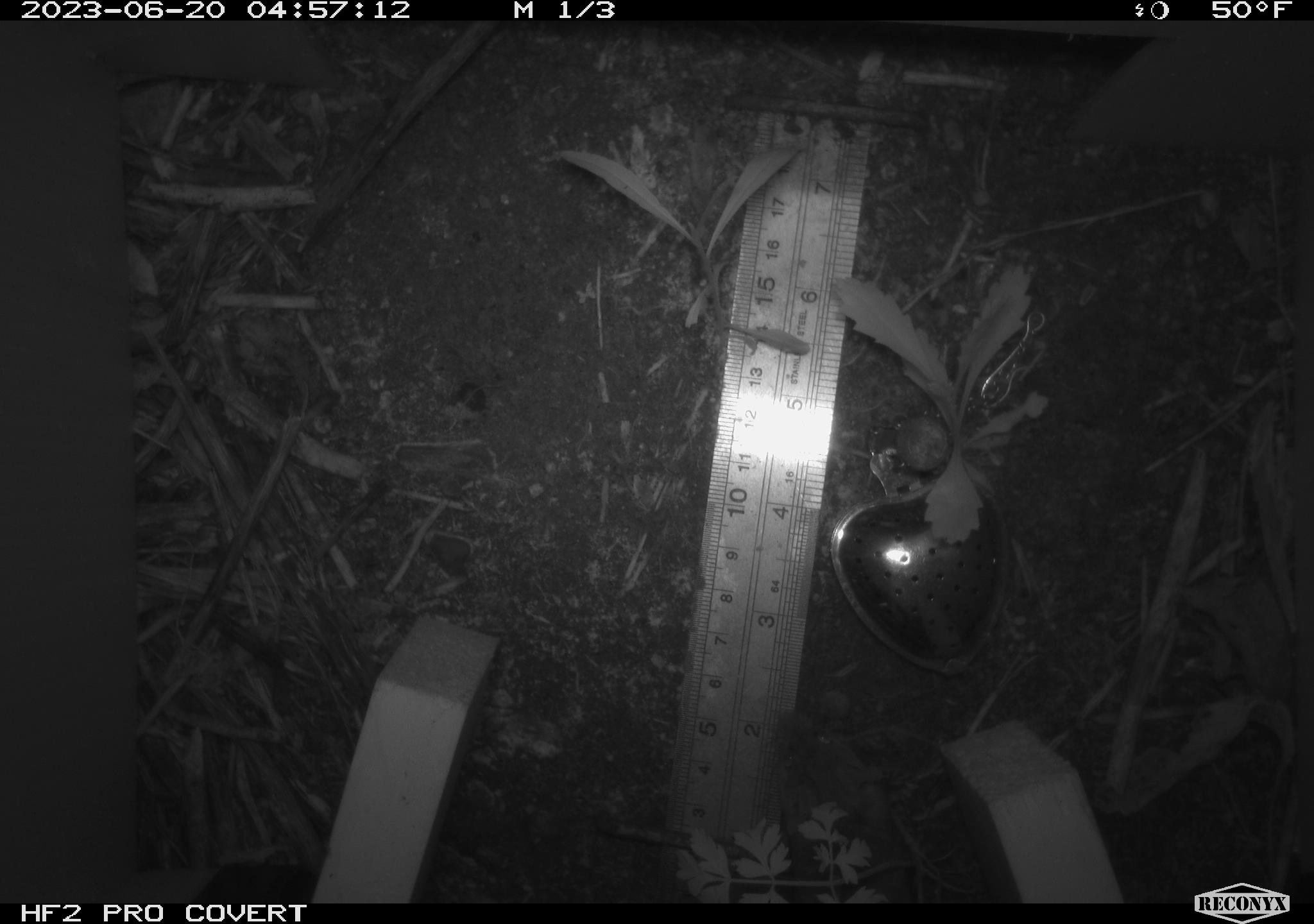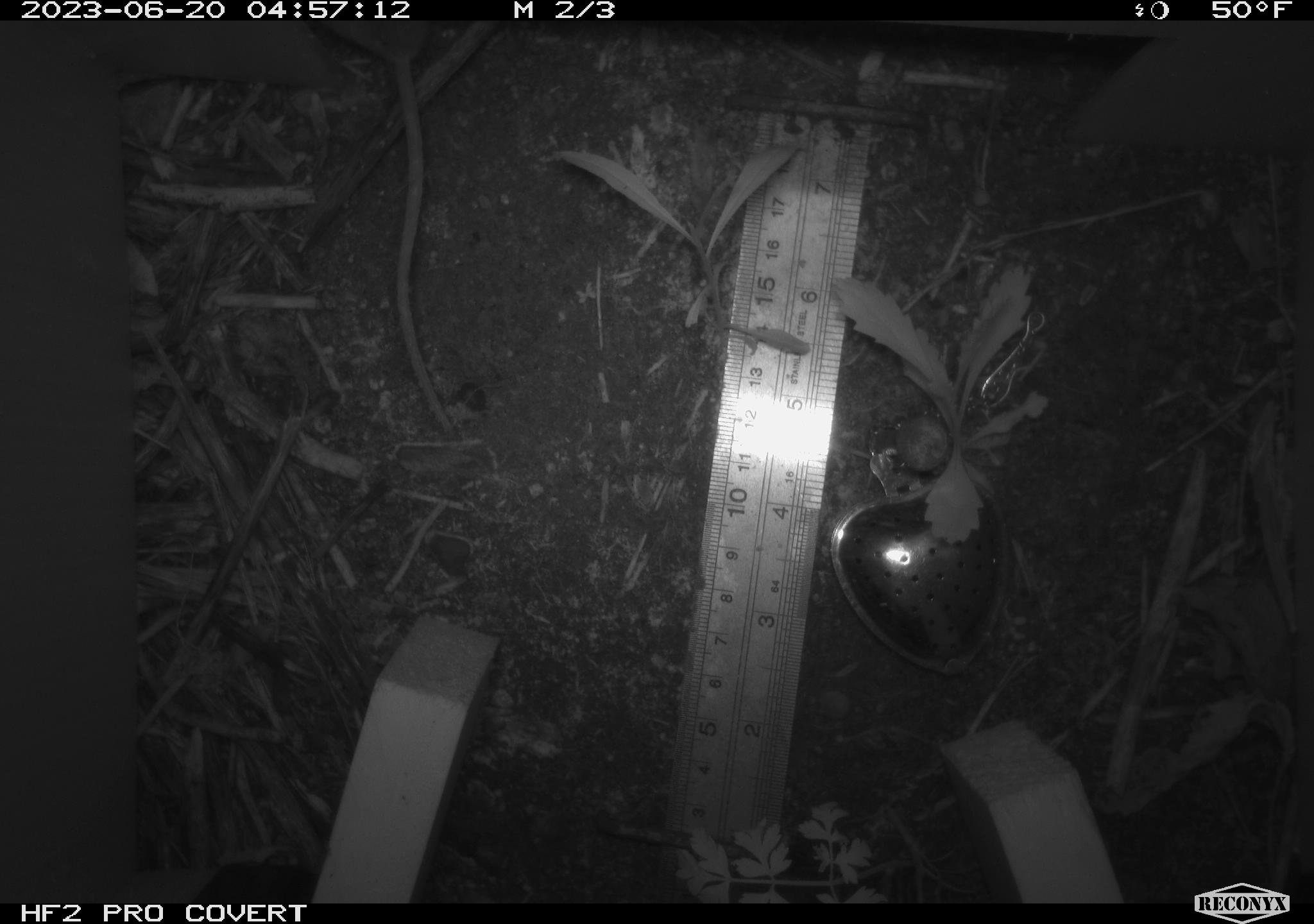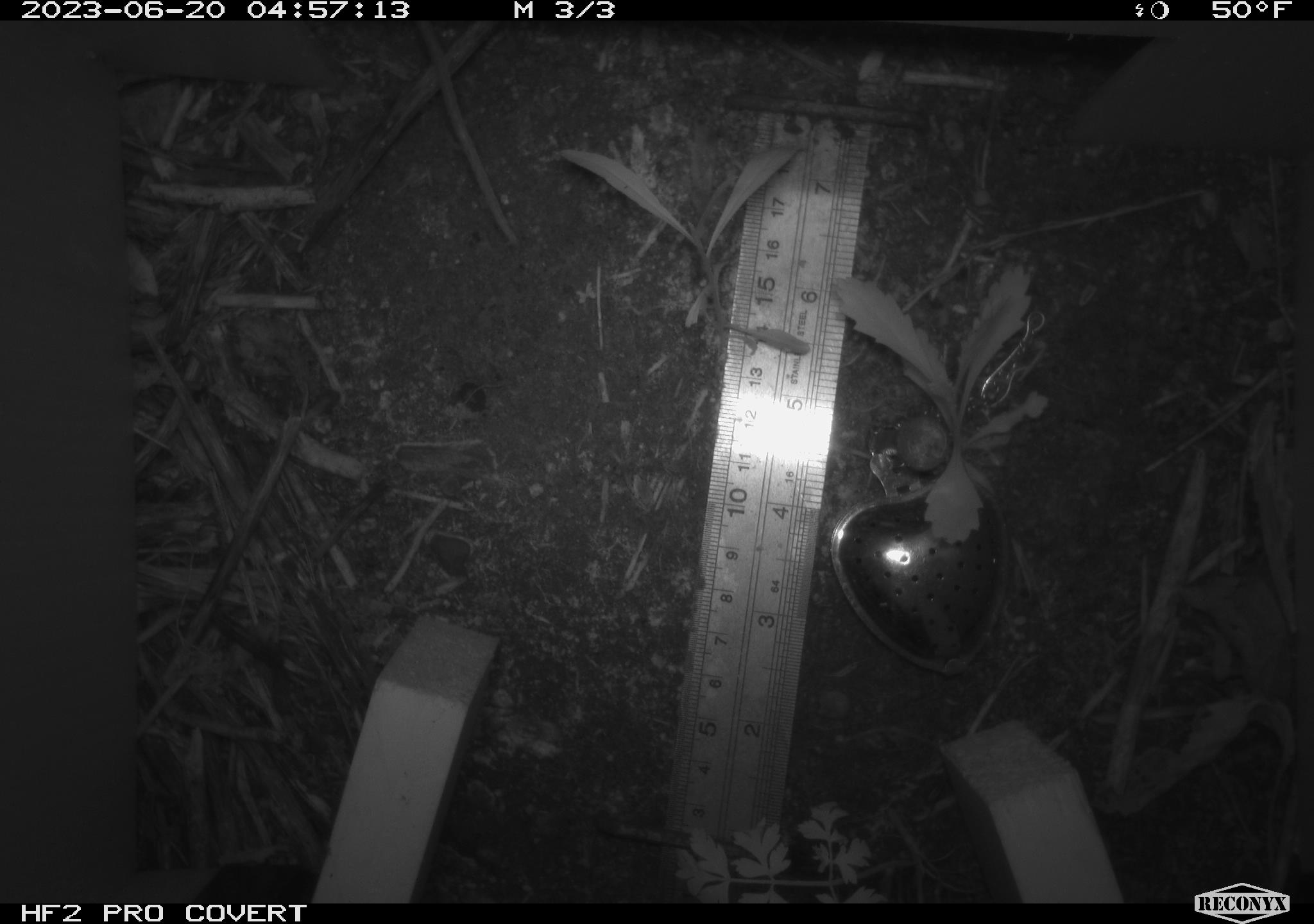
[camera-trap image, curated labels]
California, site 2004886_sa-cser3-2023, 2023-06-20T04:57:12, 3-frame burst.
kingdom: Animalia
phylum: Chordata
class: Mammalia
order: Rodentia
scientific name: Rodentia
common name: mouse species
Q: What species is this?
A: Mouse species (Rodentia).